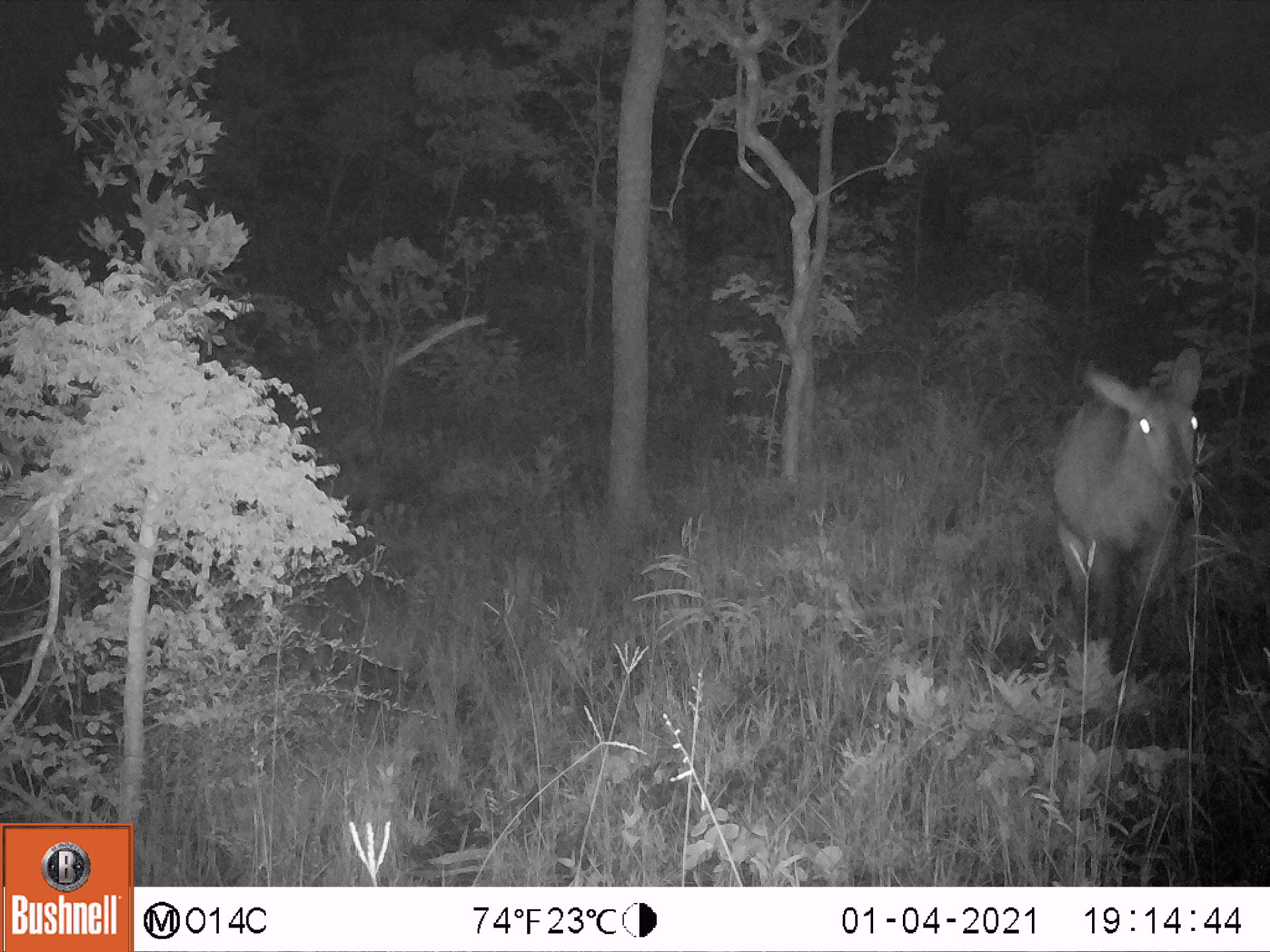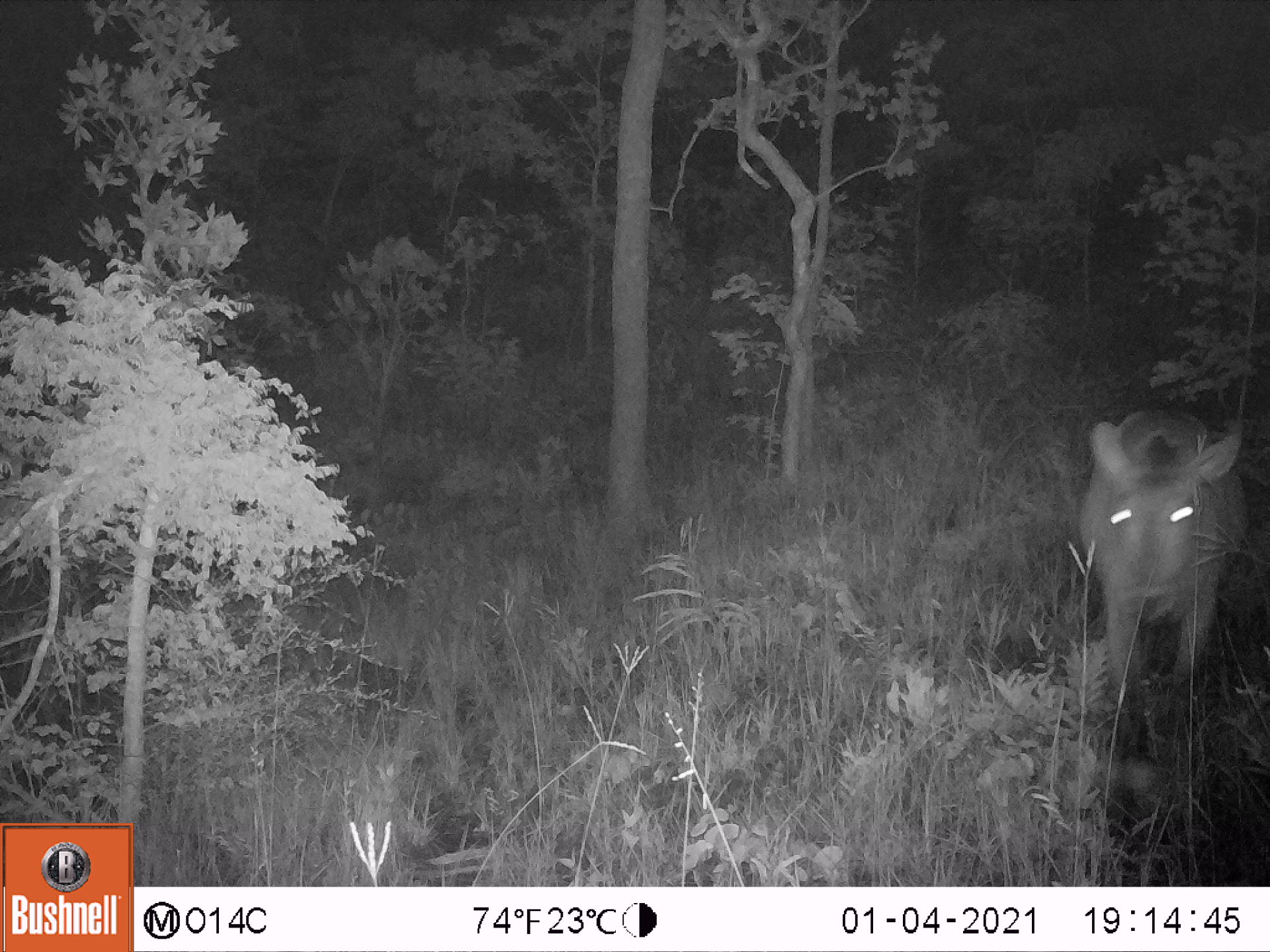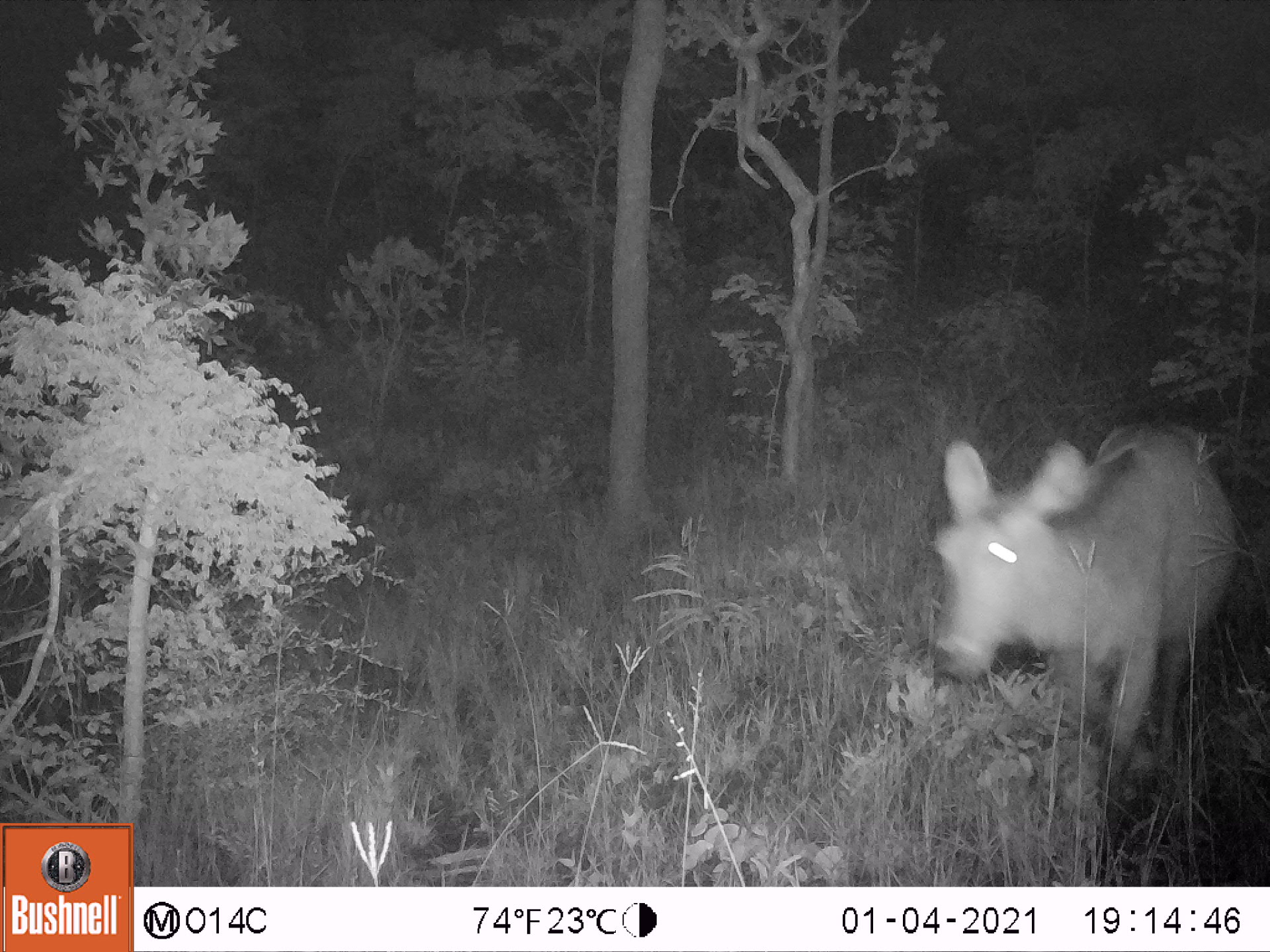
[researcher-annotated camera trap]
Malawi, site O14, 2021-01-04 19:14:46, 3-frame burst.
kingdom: Animalia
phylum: Chordata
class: Mammalia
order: Artiodactyla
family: Bovidae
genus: Kobus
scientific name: Kobus ellipsiprymnus ellipsiprymnus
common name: common waterbuck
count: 1